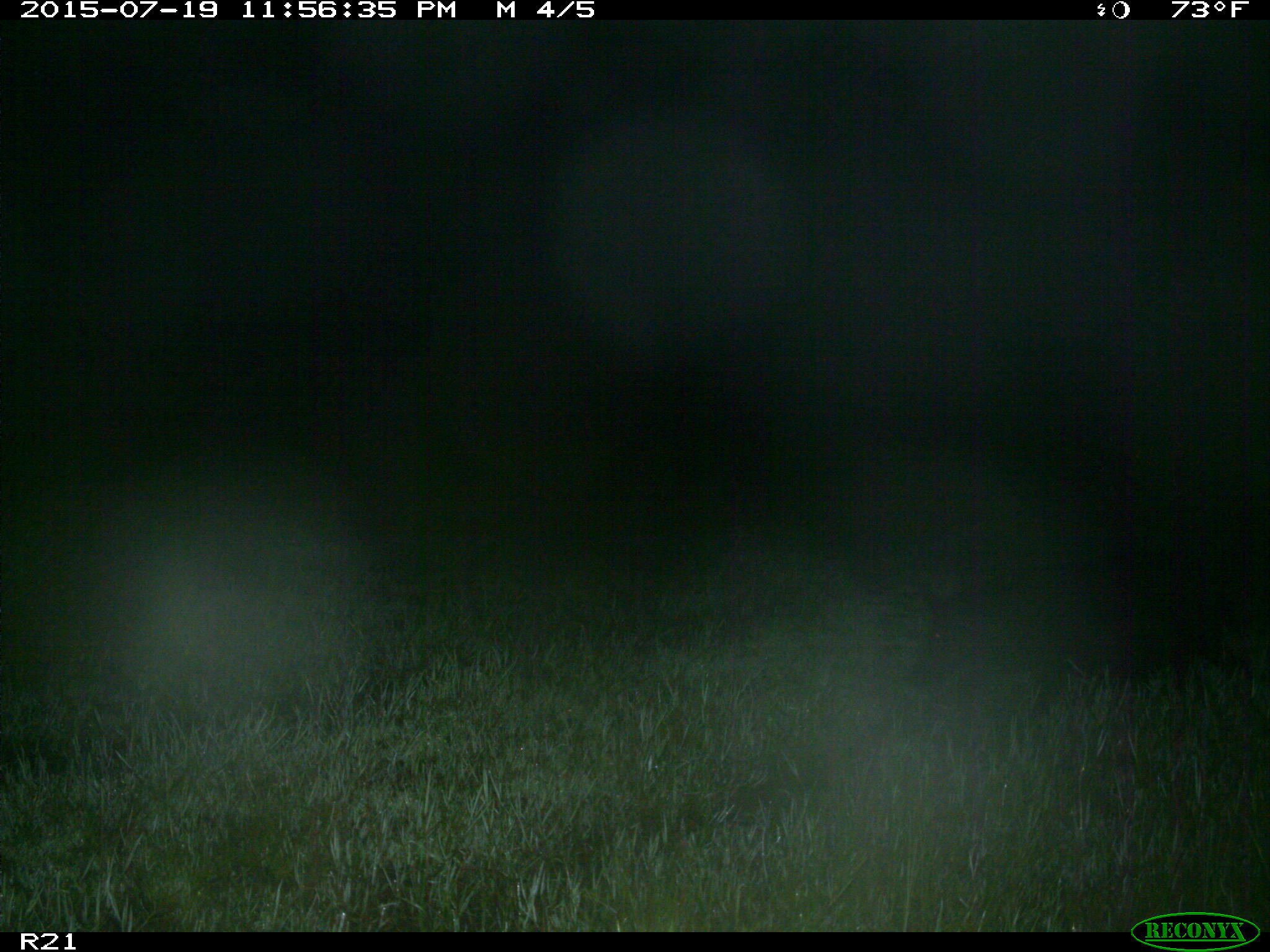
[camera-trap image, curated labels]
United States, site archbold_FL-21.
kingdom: Animalia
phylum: Chordata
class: Mammalia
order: Artiodactyla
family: Suidae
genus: Sus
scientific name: Sus scrofa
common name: wild boar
Sus scrofa (wild boar).